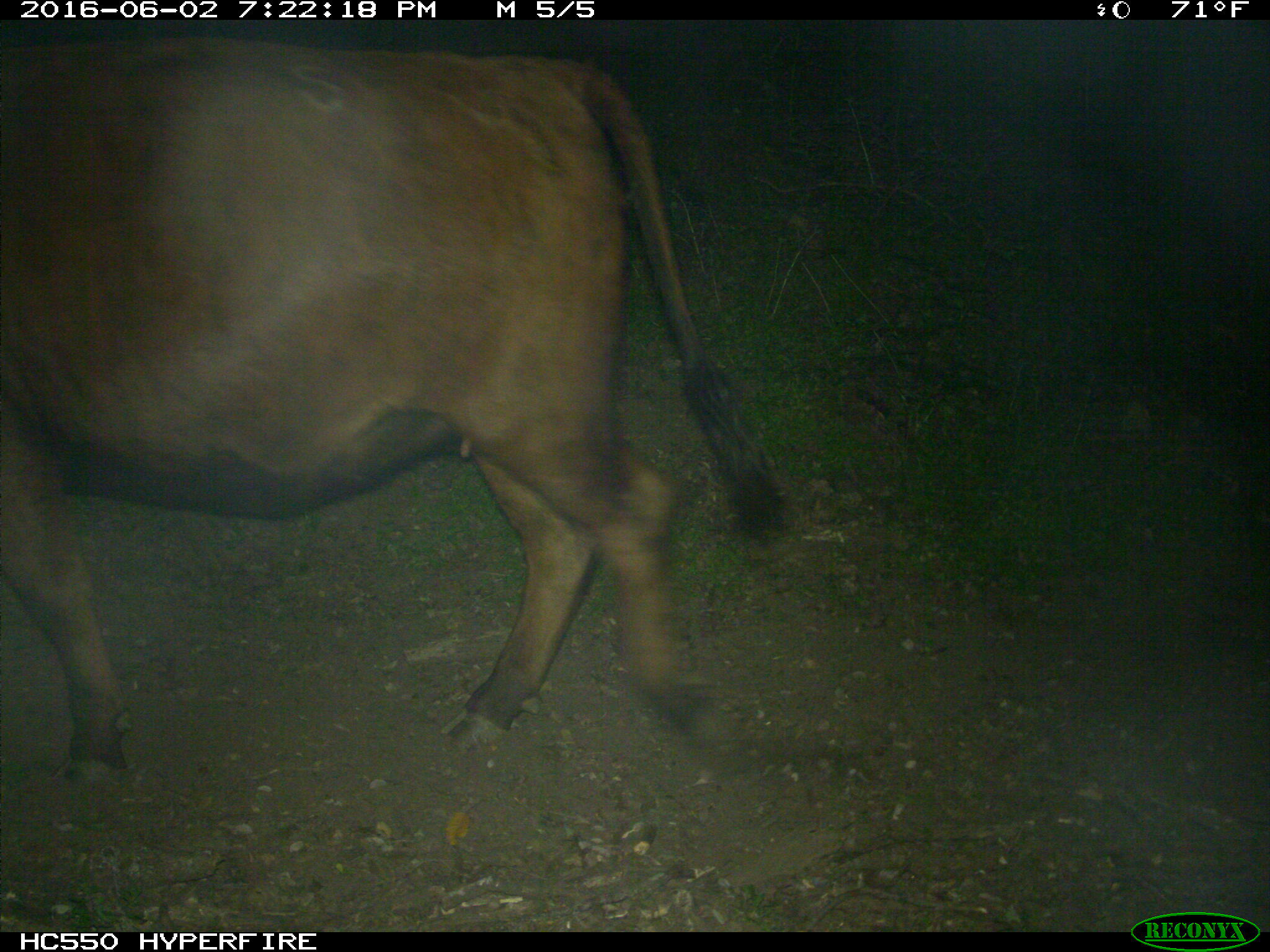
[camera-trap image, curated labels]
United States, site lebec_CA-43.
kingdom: Animalia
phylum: Chordata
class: Mammalia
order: Artiodactyla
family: Bovidae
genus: Bos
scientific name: Bos taurus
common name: domestic cow